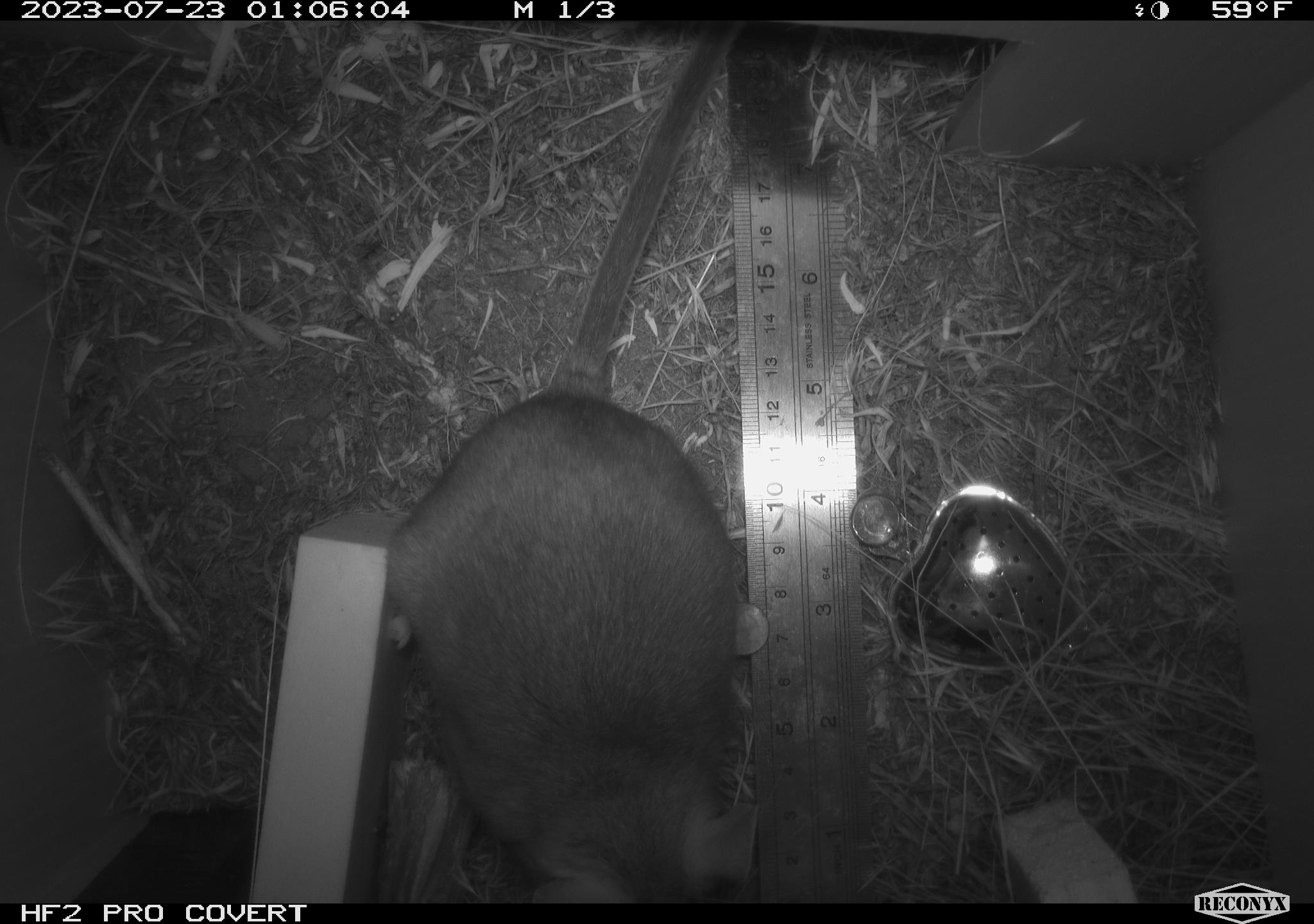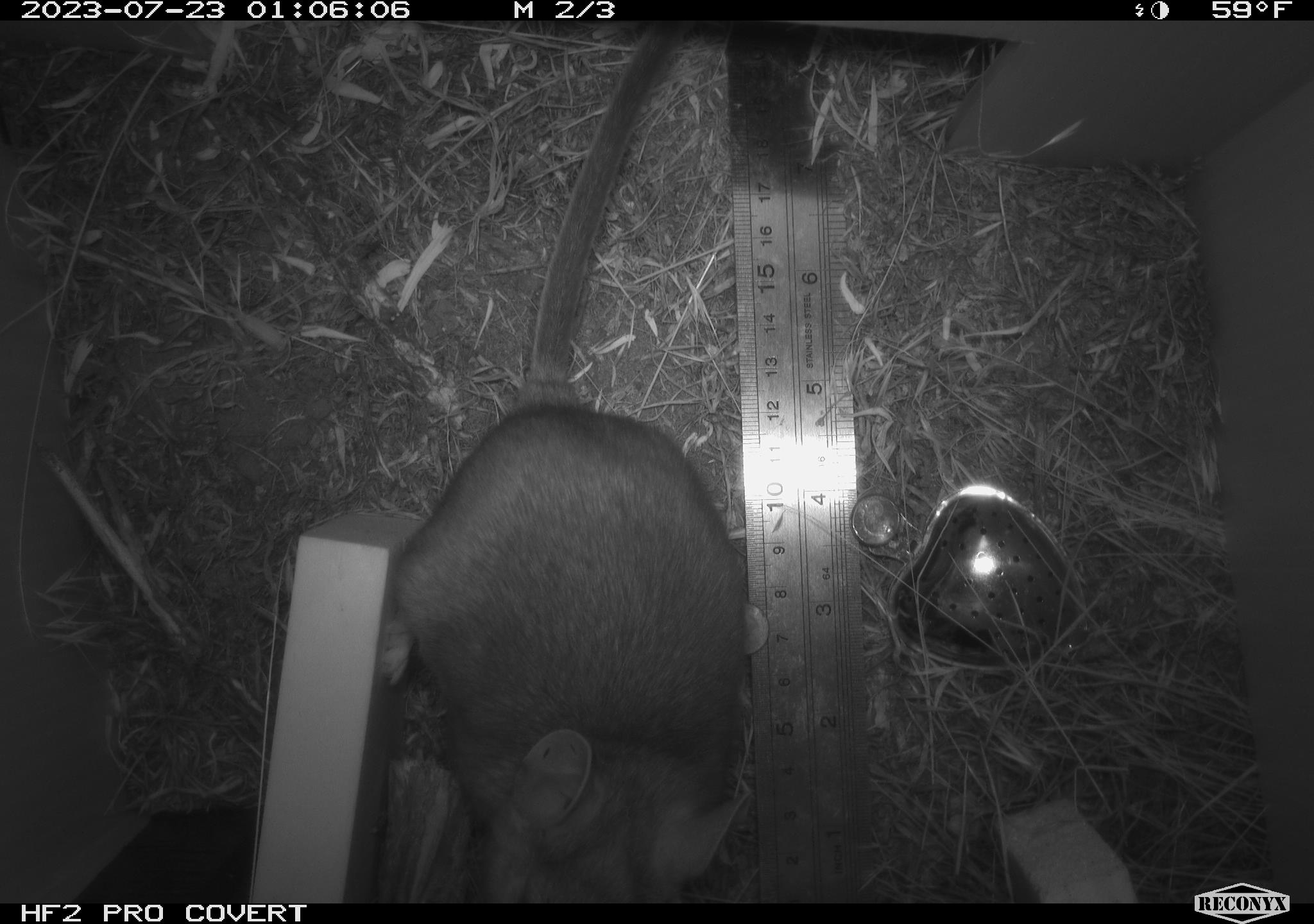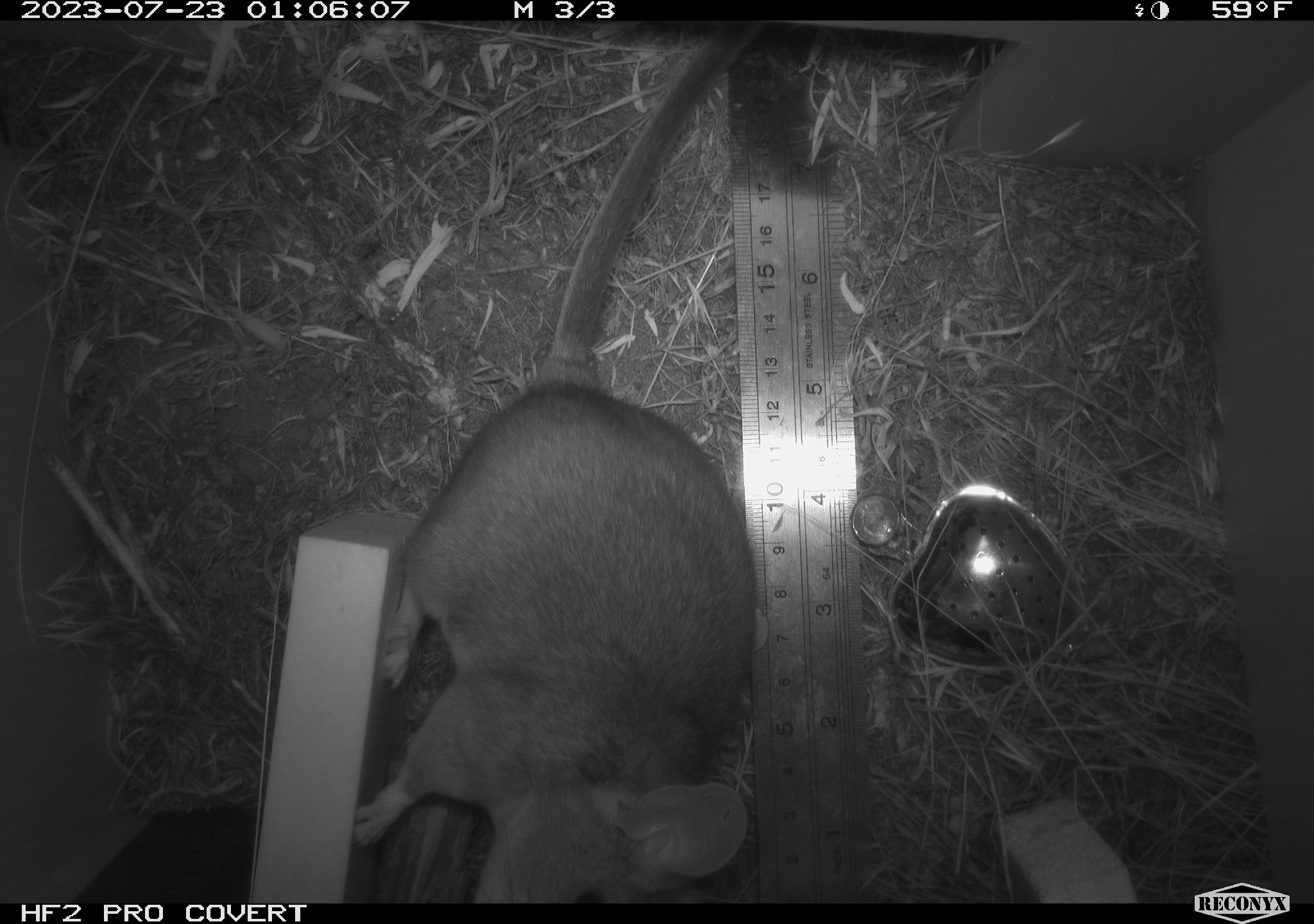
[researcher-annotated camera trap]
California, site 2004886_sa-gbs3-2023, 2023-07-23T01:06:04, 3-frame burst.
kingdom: Animalia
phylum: Chordata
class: Mammalia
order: Rodentia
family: Cricetidae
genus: Neotoma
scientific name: Neotoma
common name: pack rat or woodrat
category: neotoma species